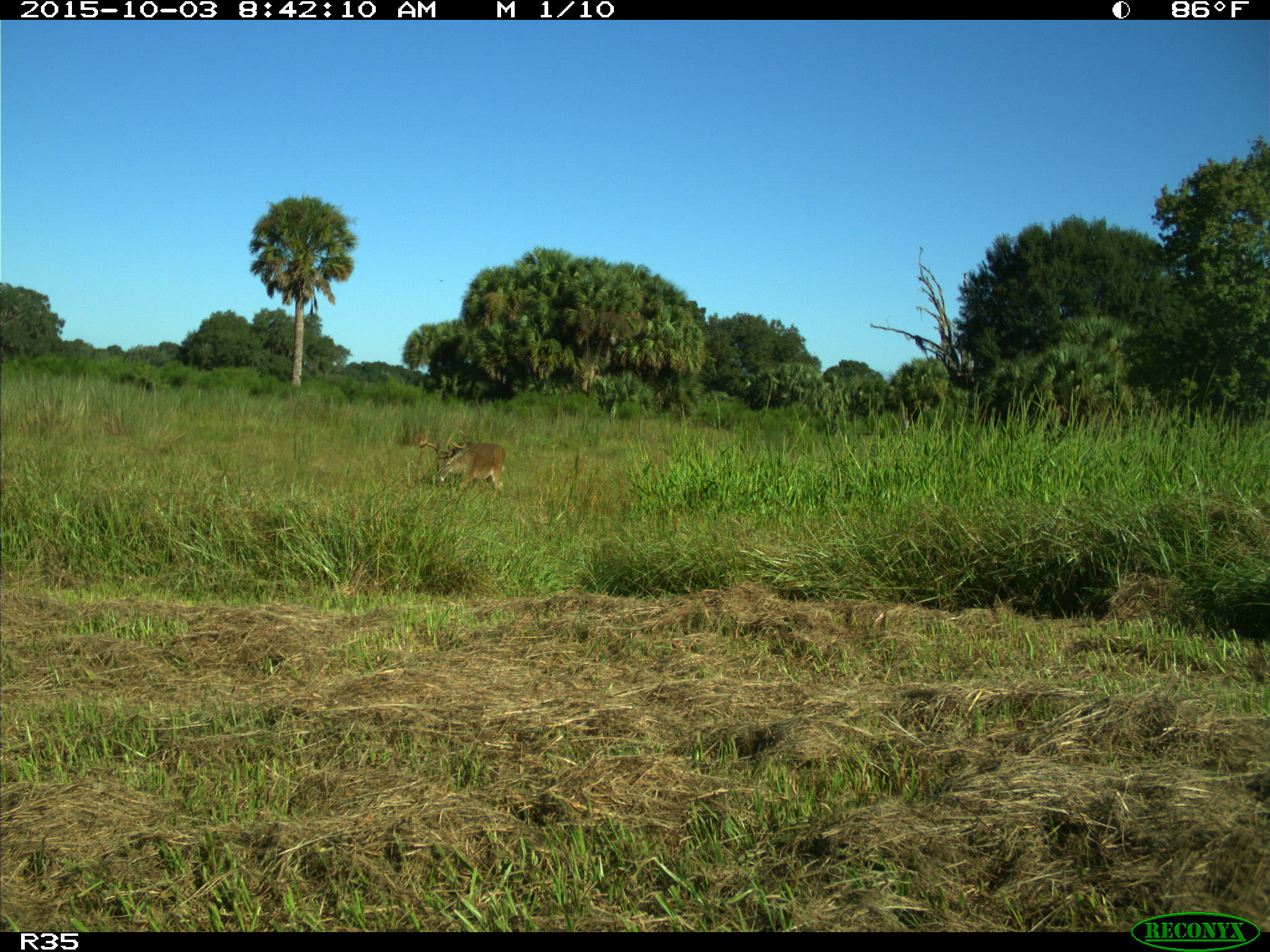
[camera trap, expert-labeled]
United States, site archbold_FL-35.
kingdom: Animalia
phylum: Chordata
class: Mammalia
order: Artiodactyla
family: Cervidae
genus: Odocoileus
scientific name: Odocoileus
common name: deer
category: unidentified deer